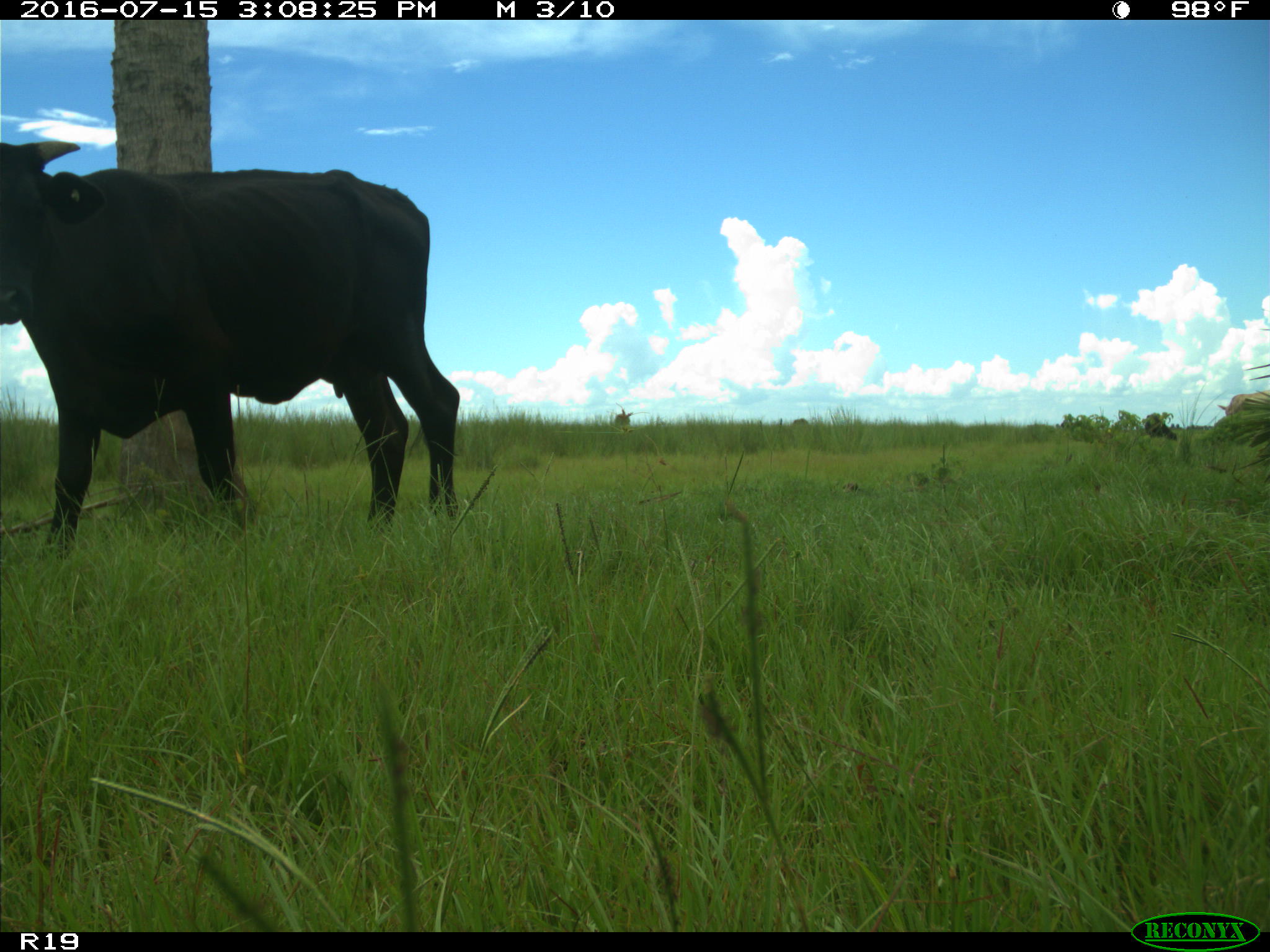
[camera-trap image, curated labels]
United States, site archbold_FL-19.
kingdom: Animalia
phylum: Chordata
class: Mammalia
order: Artiodactyla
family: Bovidae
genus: Bos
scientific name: Bos taurus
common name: domestic cow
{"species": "Bos taurus (domestic cow)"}